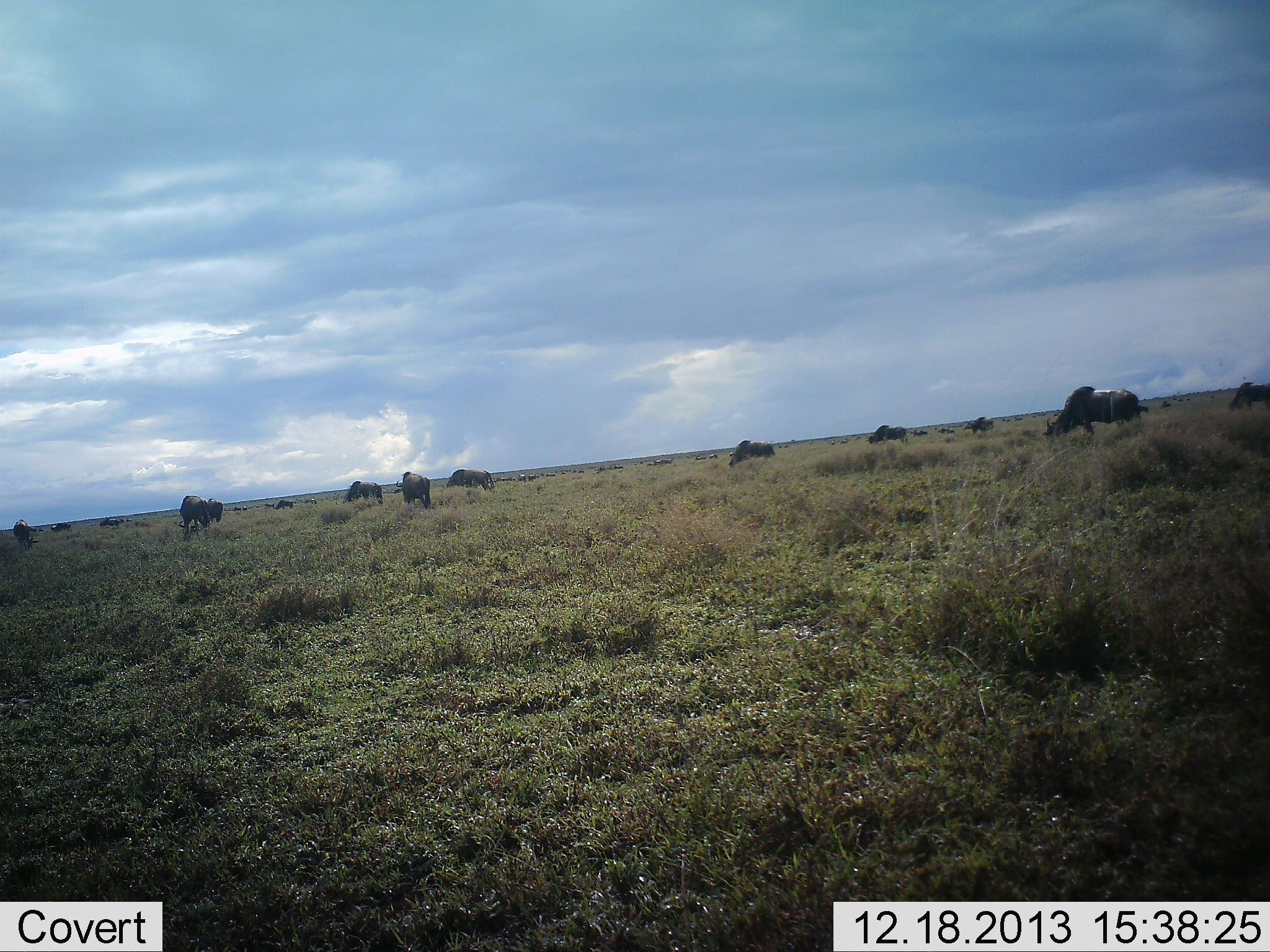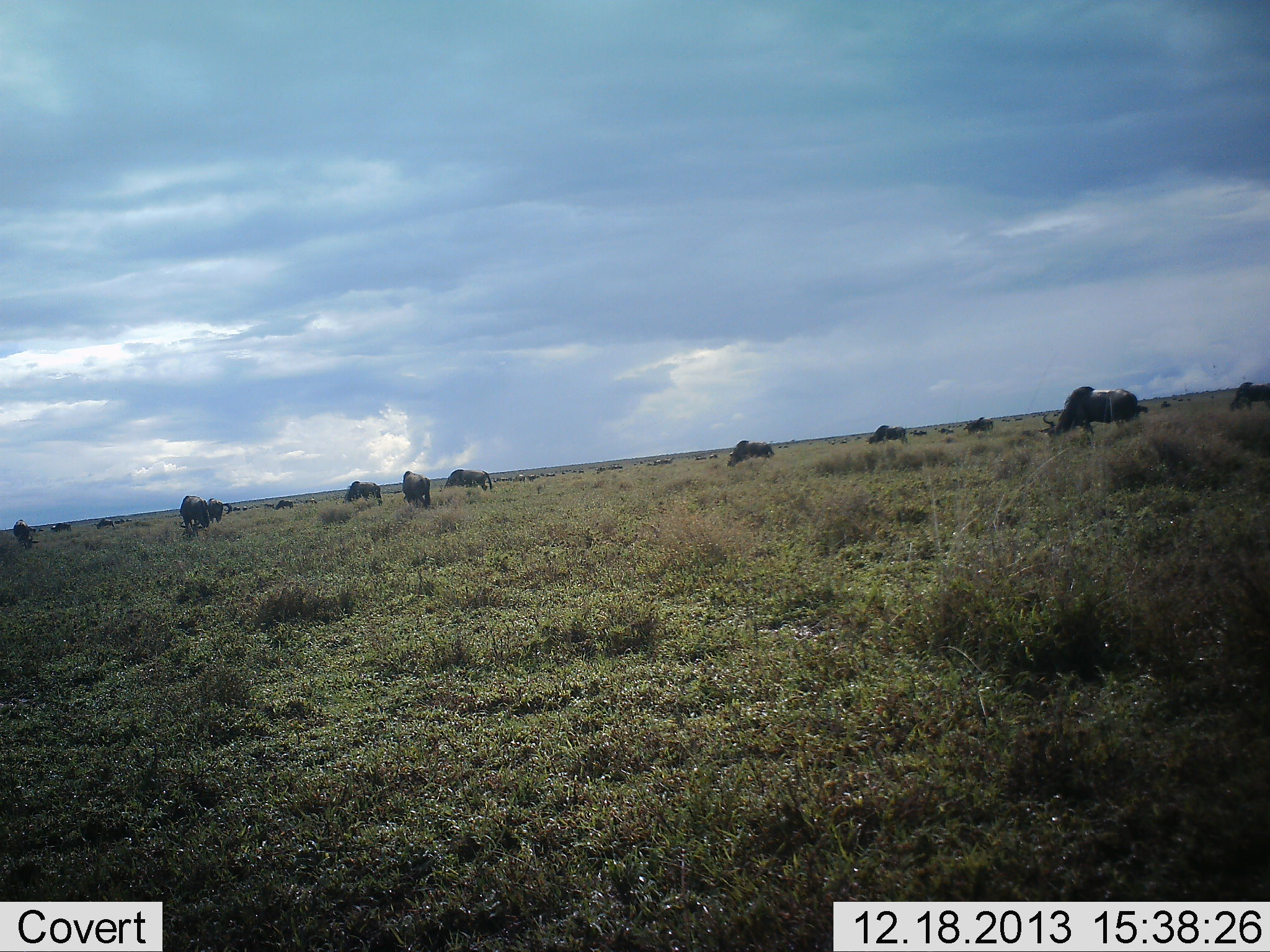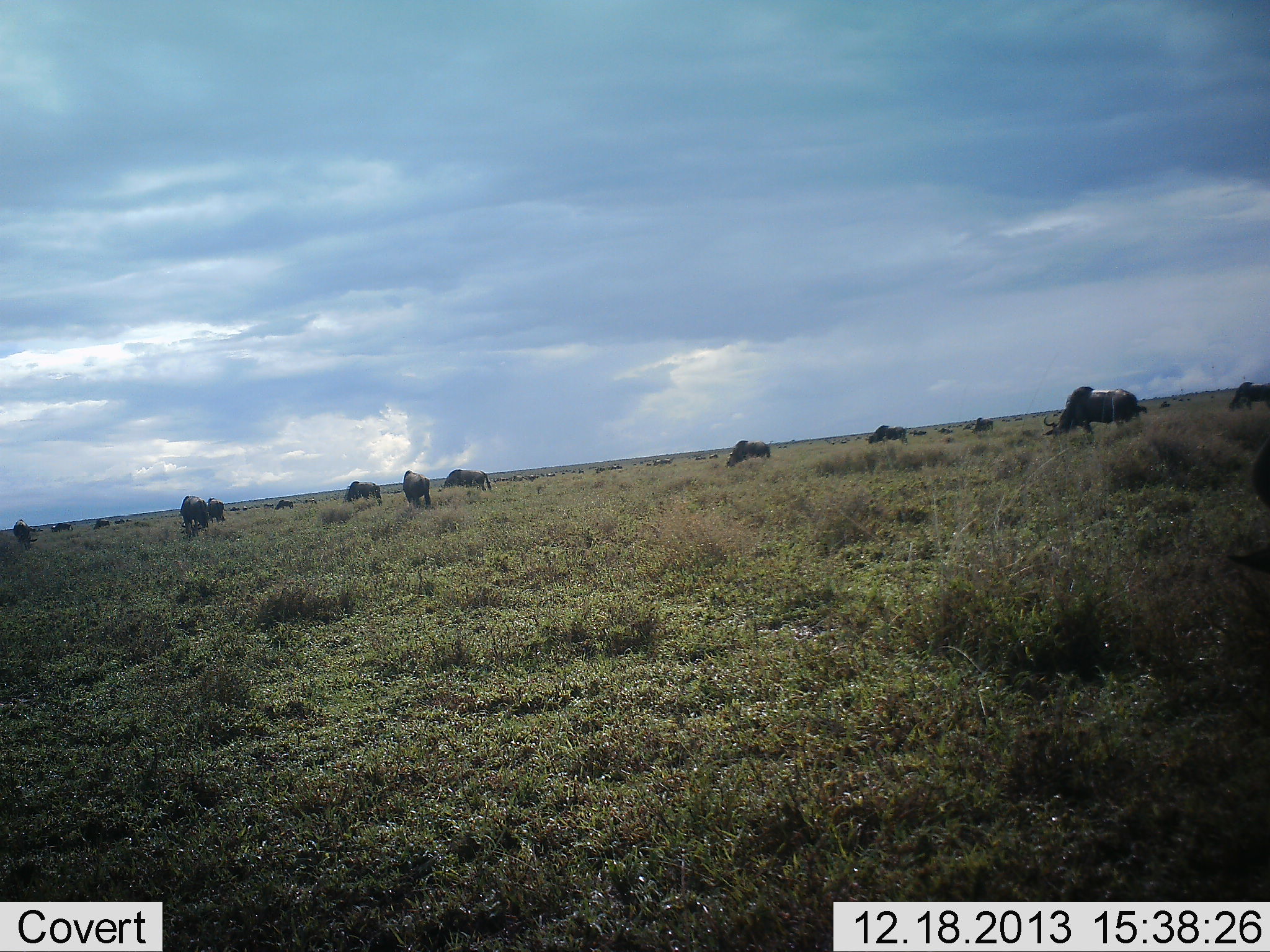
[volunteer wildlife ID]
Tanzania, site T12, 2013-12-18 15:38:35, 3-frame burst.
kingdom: Animalia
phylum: Chordata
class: Mammalia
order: Artiodactyla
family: Bovidae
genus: Connochaetes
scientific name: Connochaetes taurinus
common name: blue wildebeest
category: wildebeest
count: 11-50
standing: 30%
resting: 0%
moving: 20%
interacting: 0%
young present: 0%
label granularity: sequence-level